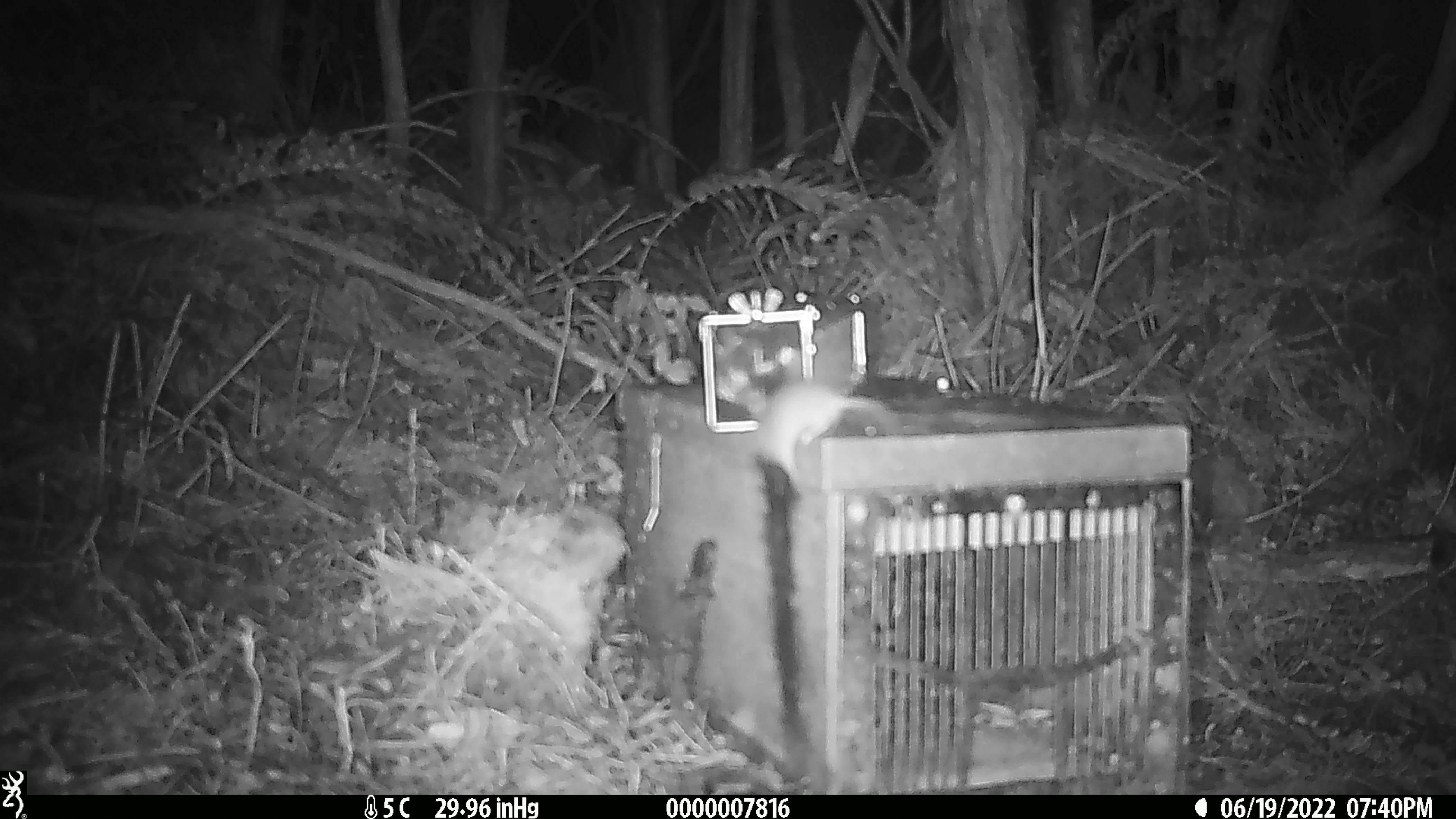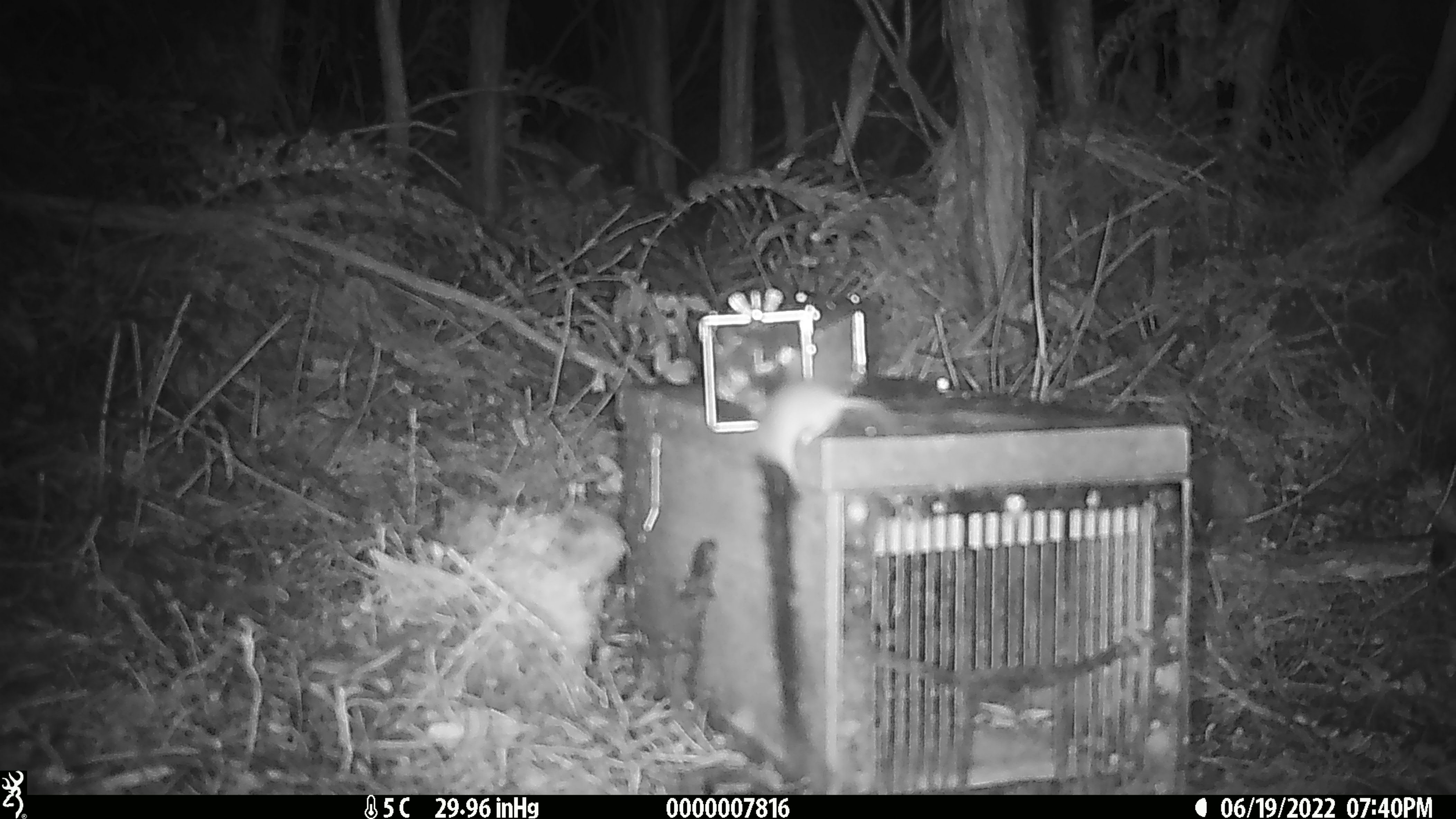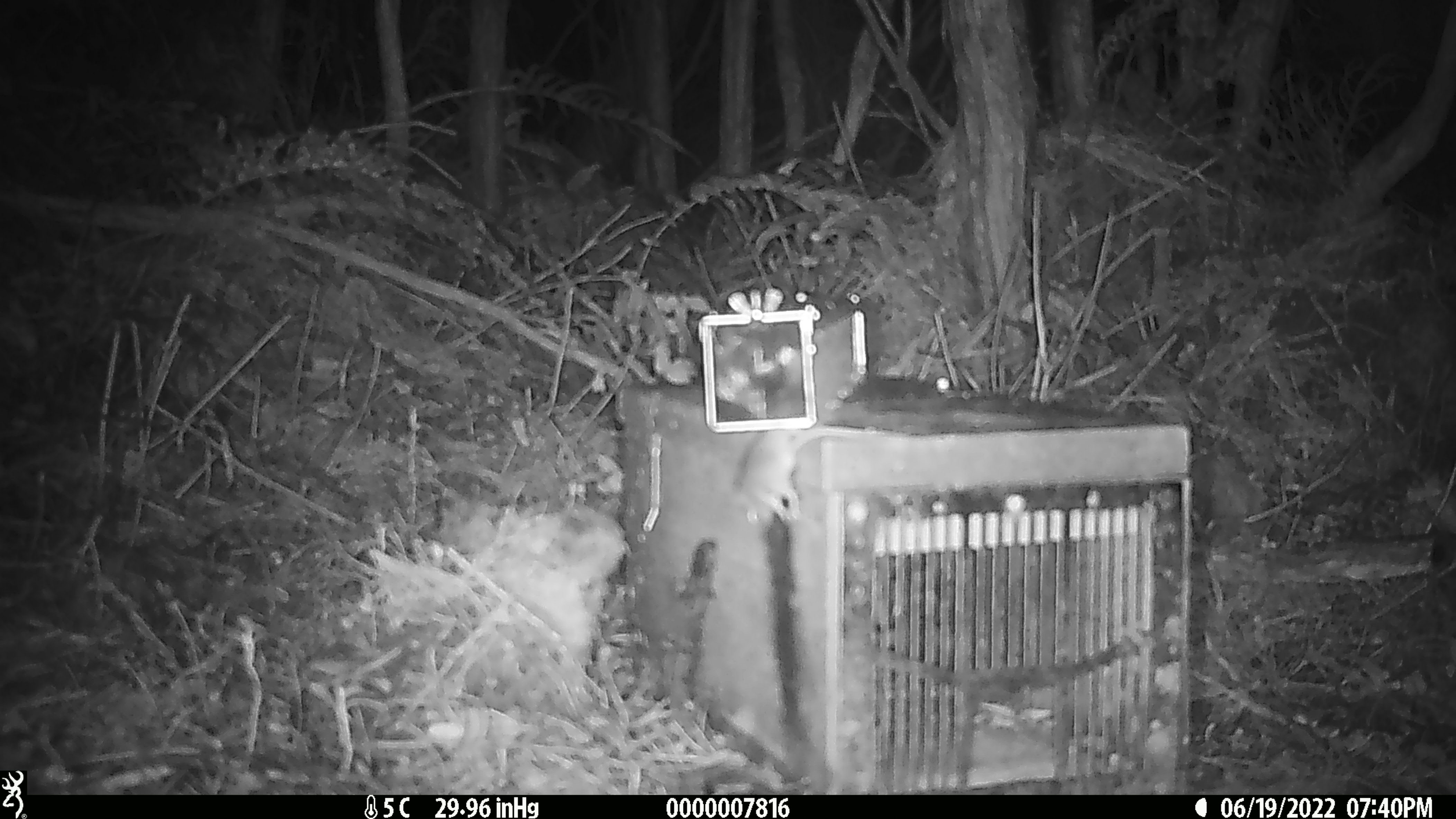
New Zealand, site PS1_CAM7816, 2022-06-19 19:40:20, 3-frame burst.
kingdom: Animalia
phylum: Chordata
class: Mammalia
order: Rodentia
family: Muridae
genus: Mus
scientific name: Mus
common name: mouse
Mouse (Mus).